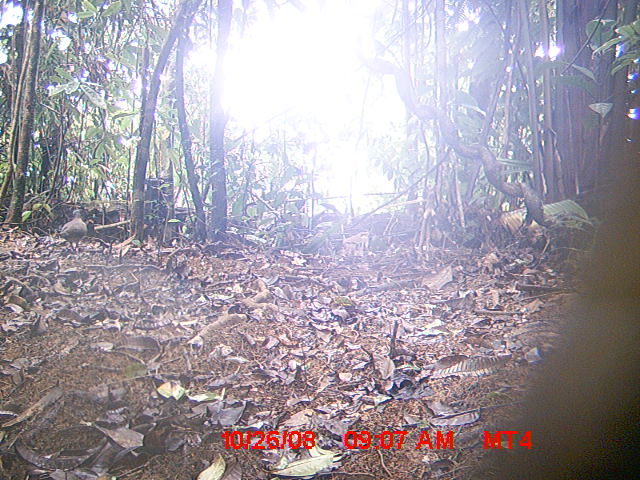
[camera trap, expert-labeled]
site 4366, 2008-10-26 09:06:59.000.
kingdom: Animalia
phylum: Chordata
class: Aves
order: Columbiformes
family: Columbidae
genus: Streptopelia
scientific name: Streptopelia picturata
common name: madagascar turtle-dove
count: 1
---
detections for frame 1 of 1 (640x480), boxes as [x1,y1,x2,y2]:
streptopelia picturata: [57,209,88,250]